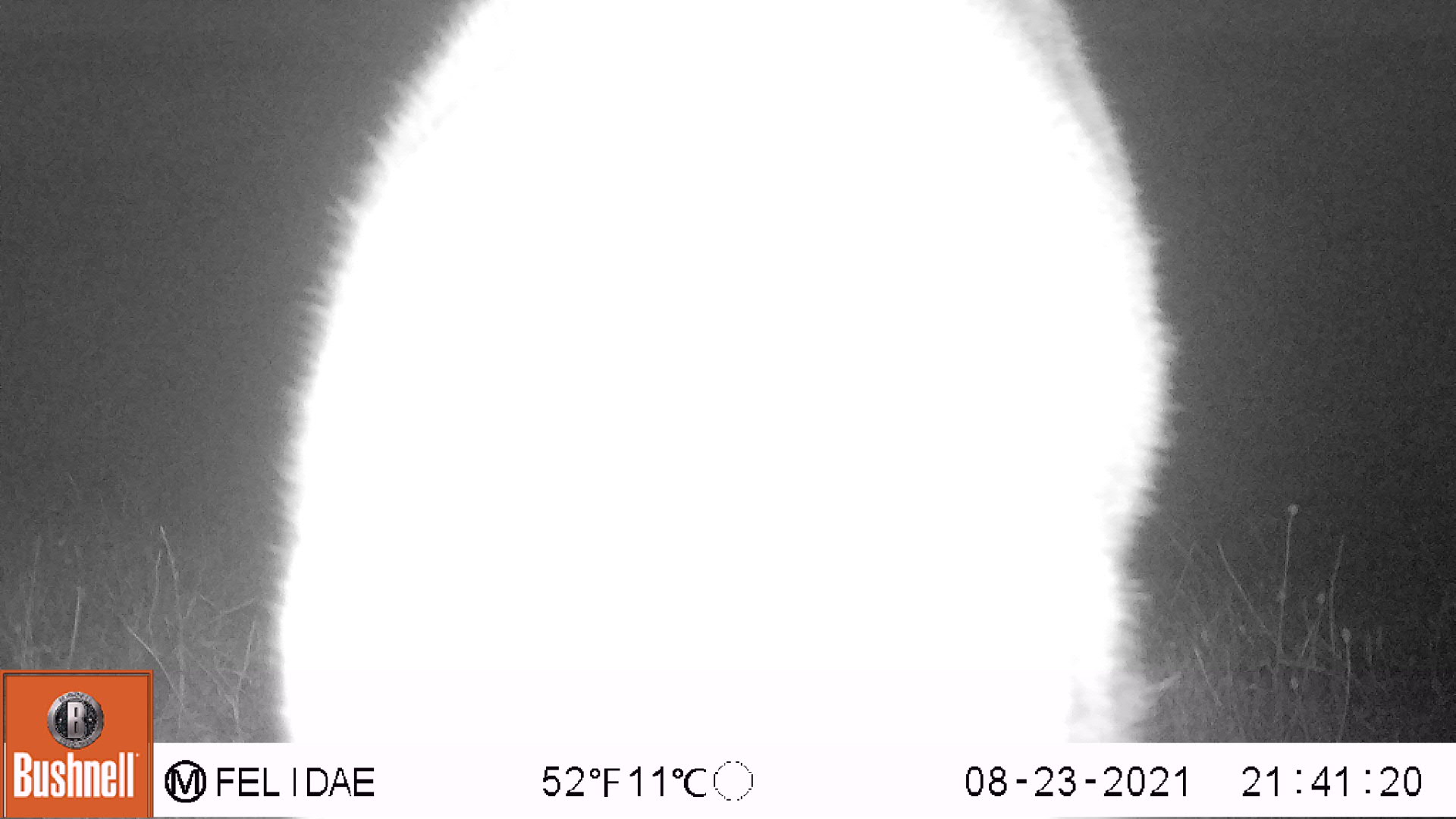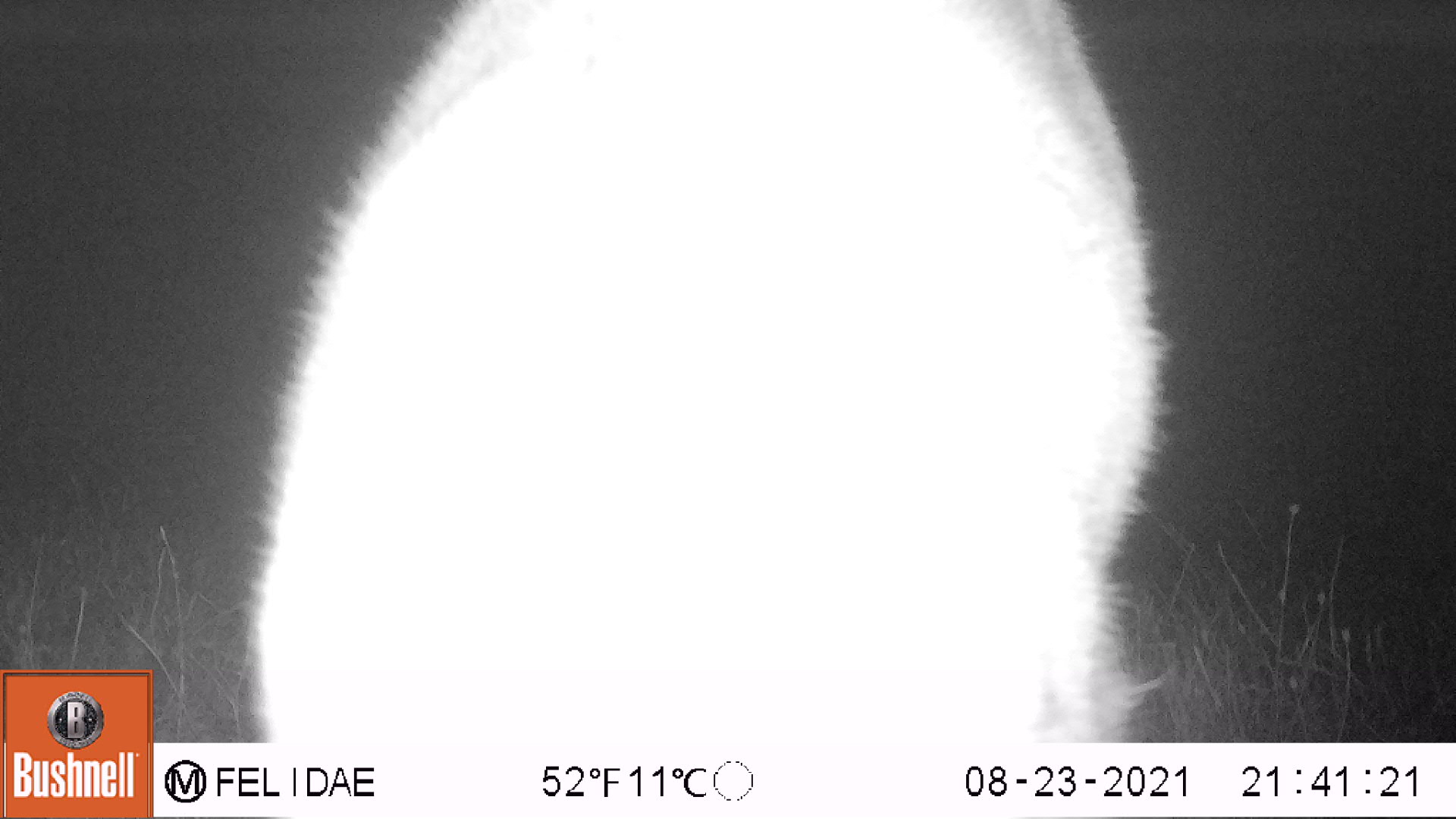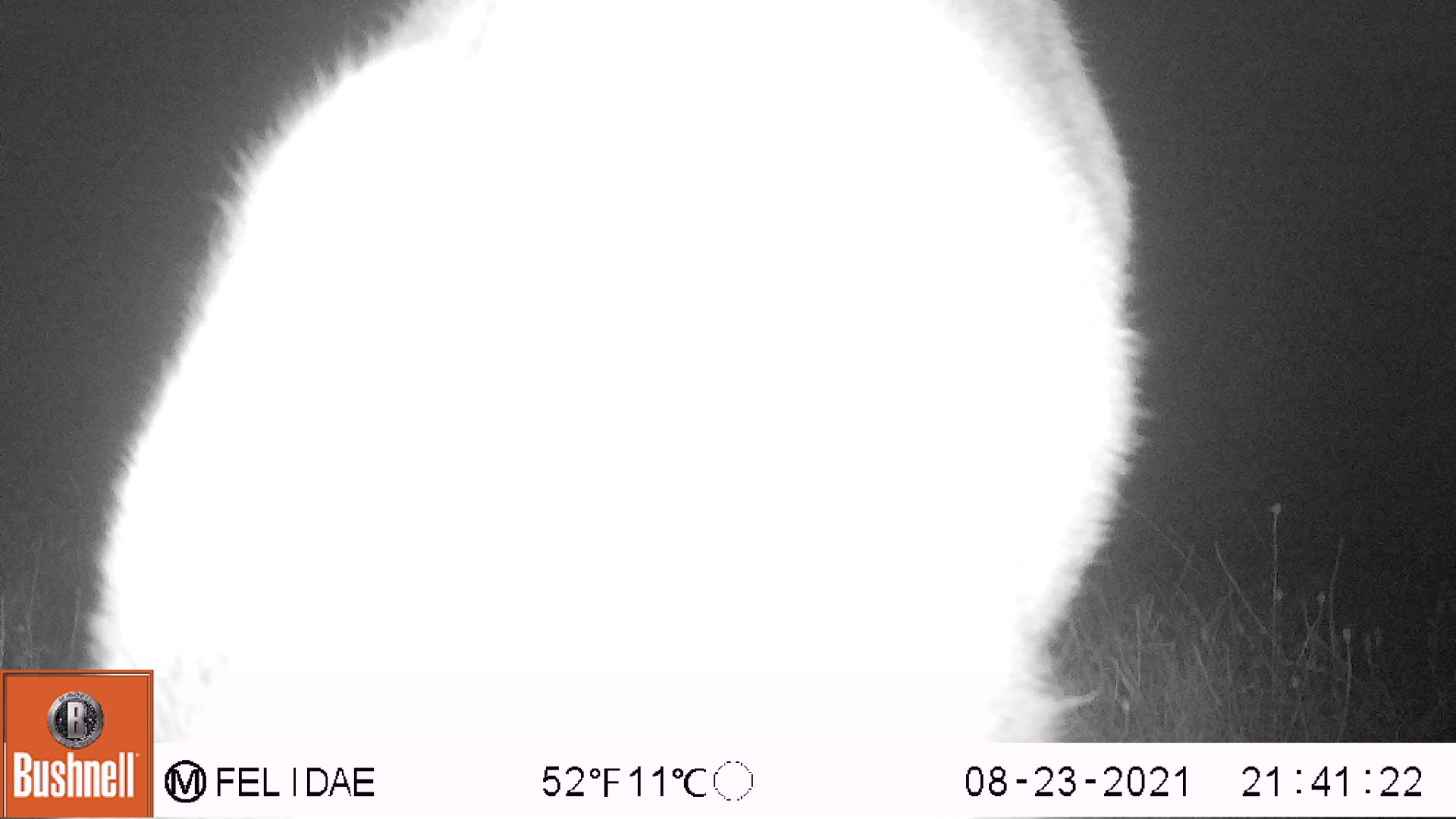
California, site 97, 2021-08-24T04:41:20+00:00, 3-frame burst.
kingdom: Animalia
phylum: Chordata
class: Mammalia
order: Artiodactyla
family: Cervidae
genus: Odocoileus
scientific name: Odocoileus hemionus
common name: mule deer